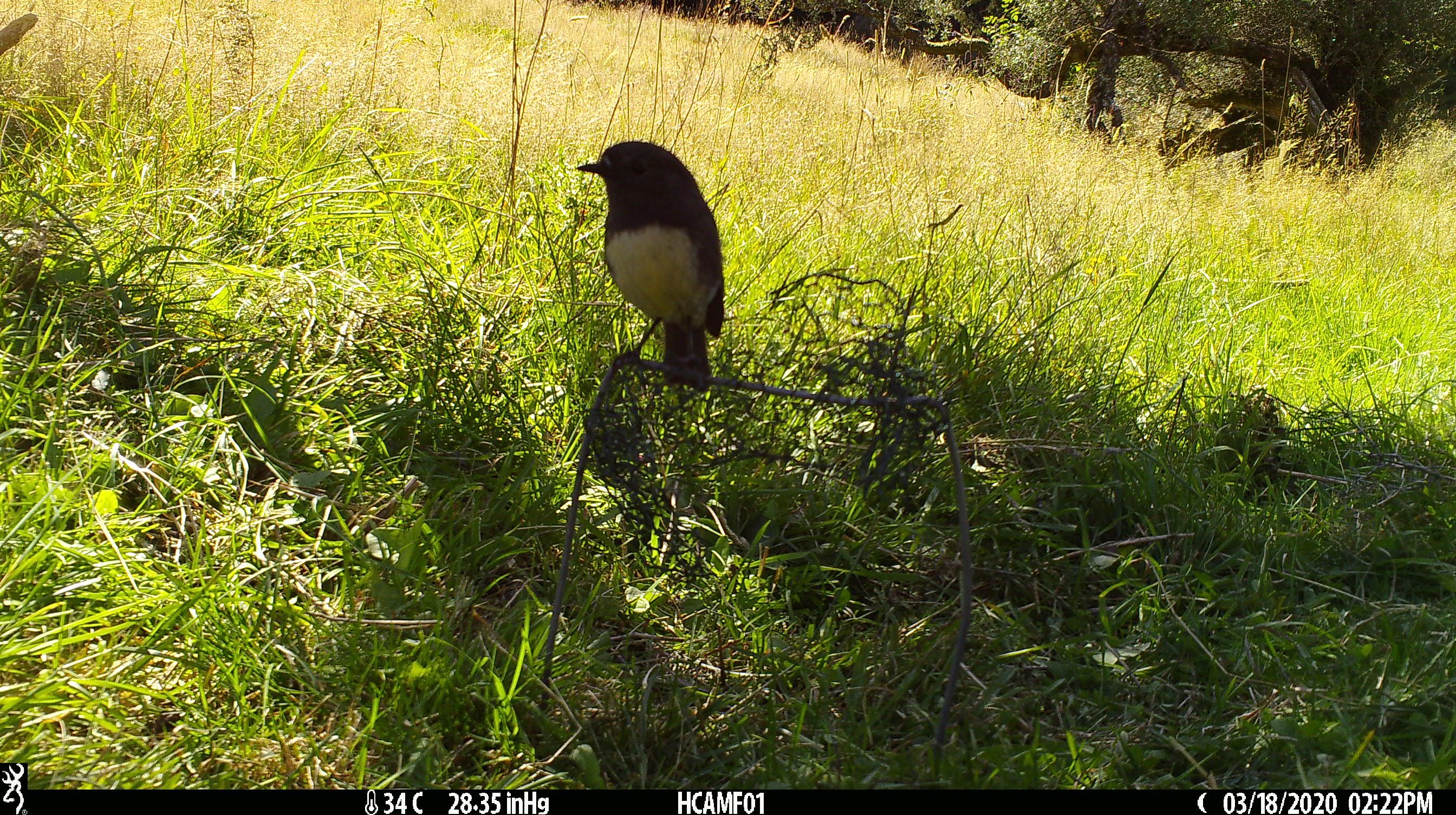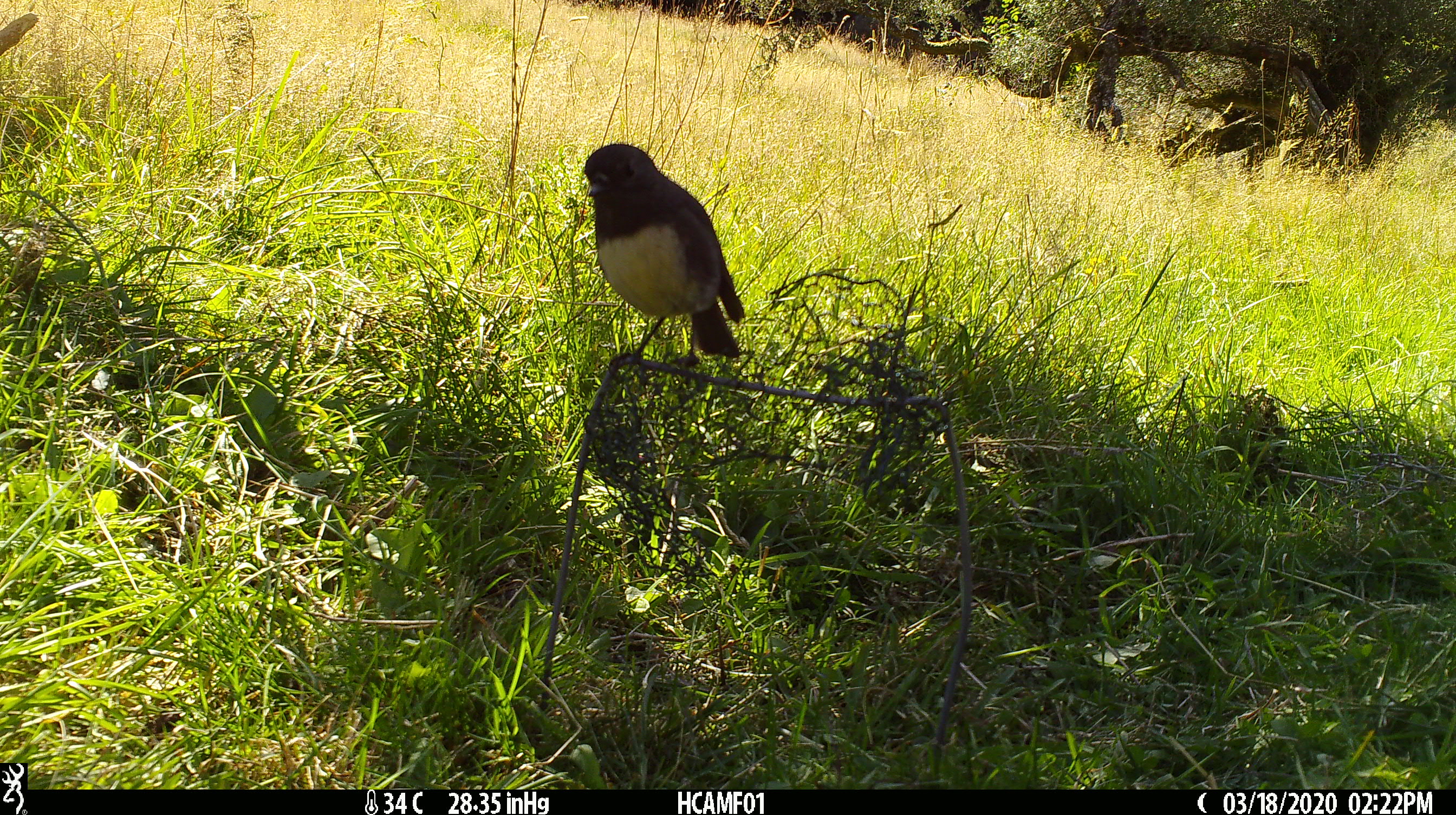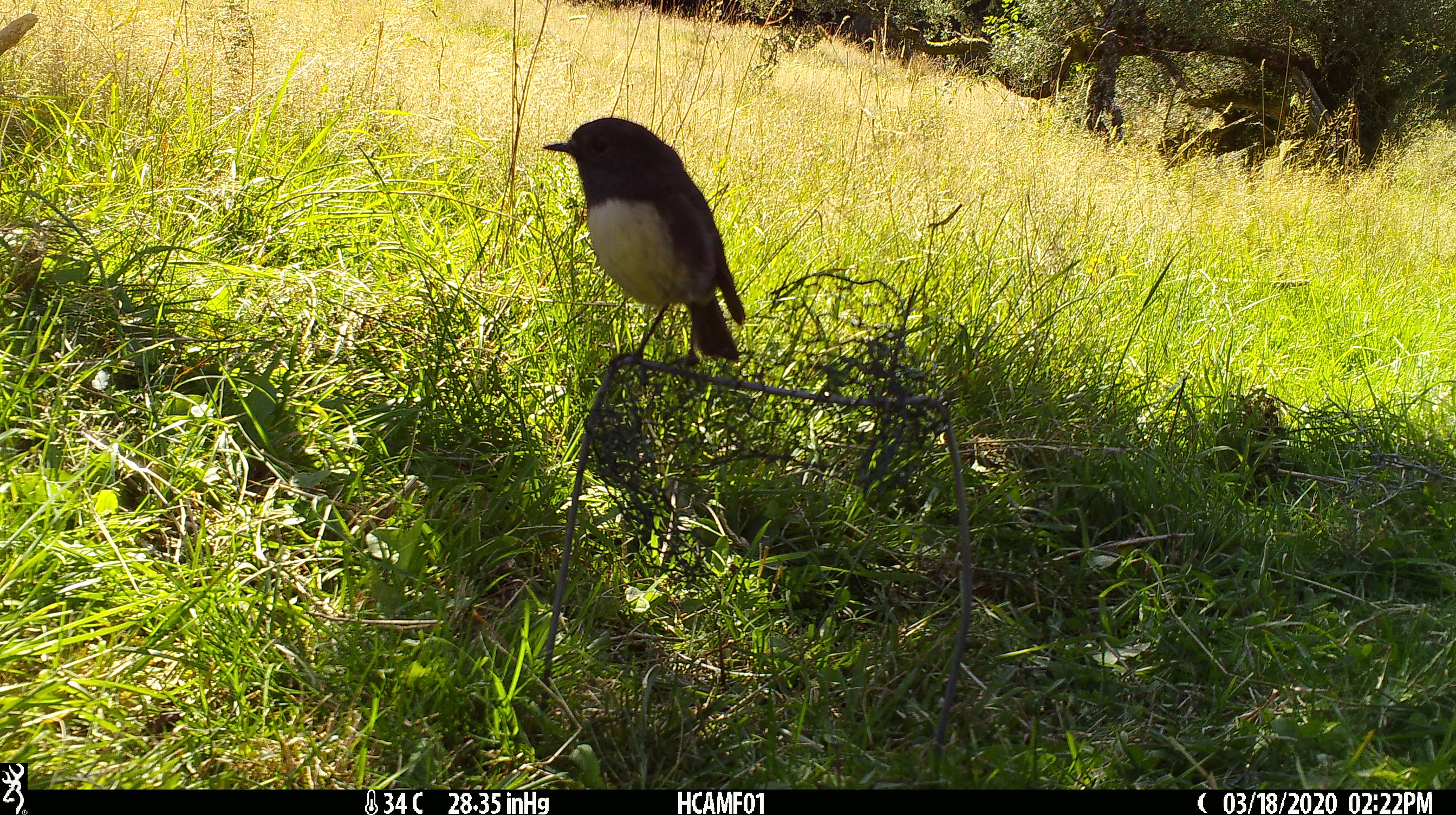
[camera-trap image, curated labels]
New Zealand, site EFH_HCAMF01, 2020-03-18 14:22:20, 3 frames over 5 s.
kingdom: Animalia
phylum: Chordata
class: Aves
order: Passeriformes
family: Petroicidae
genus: Petroica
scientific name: Petroica australis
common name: new zealand robin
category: robin